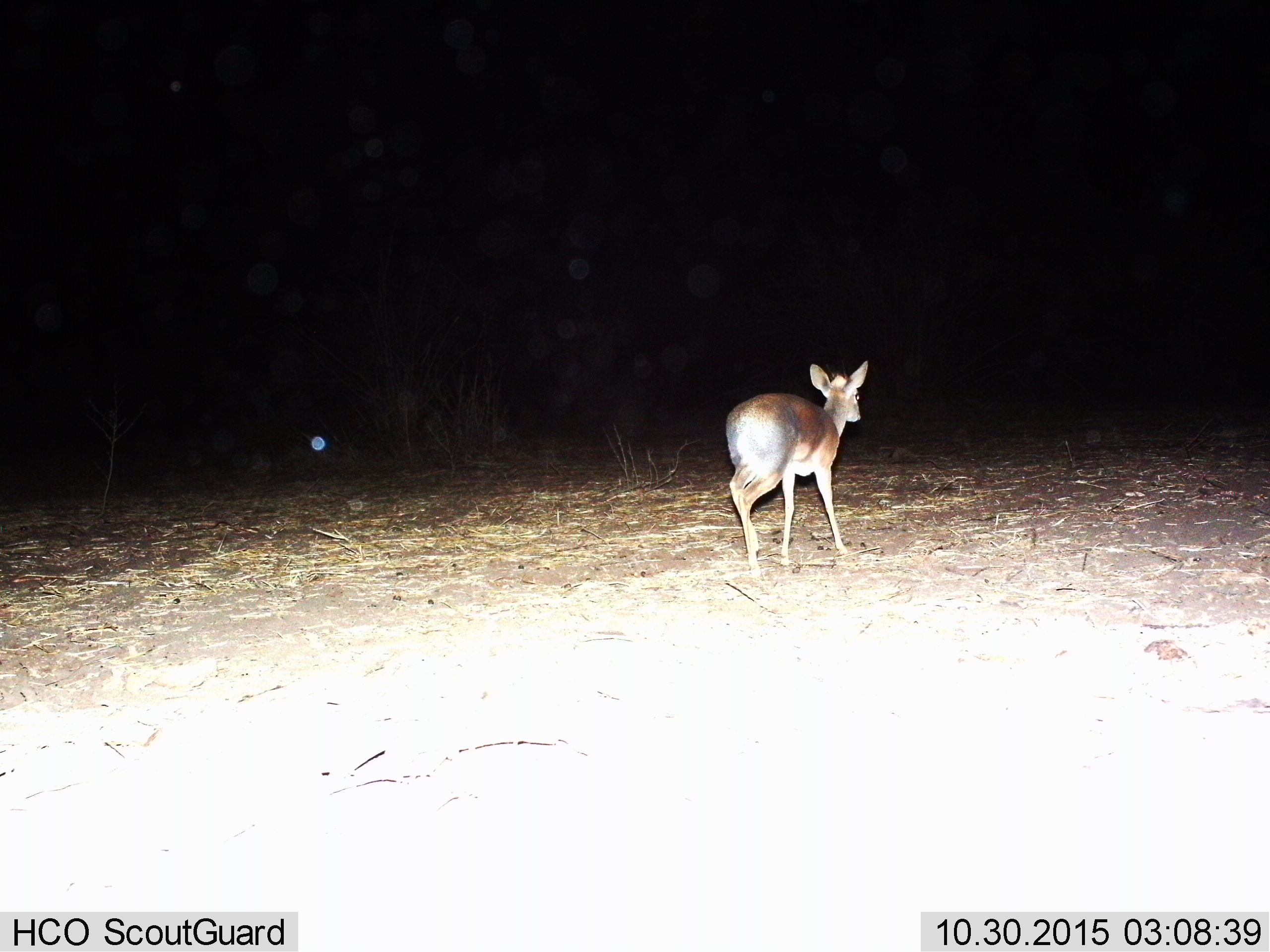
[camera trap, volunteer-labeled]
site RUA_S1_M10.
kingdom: Animalia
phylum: Chordata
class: Mammalia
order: Artiodactyla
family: Bovidae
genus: Madoqua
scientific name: Madoqua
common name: dik-dik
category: dikdik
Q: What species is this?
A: Dikdik (dik-dik) (Madoqua).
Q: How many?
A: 1.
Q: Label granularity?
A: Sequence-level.